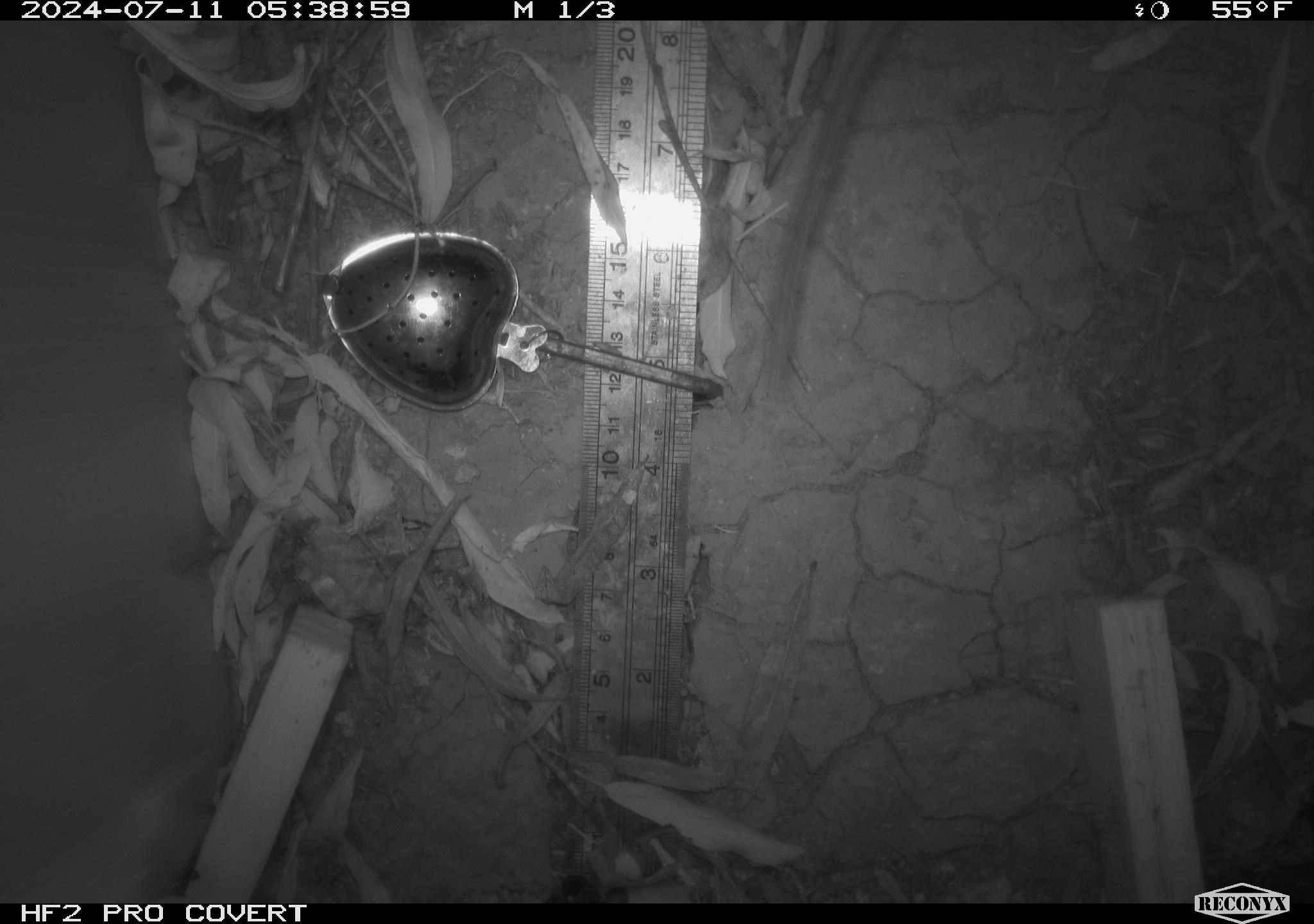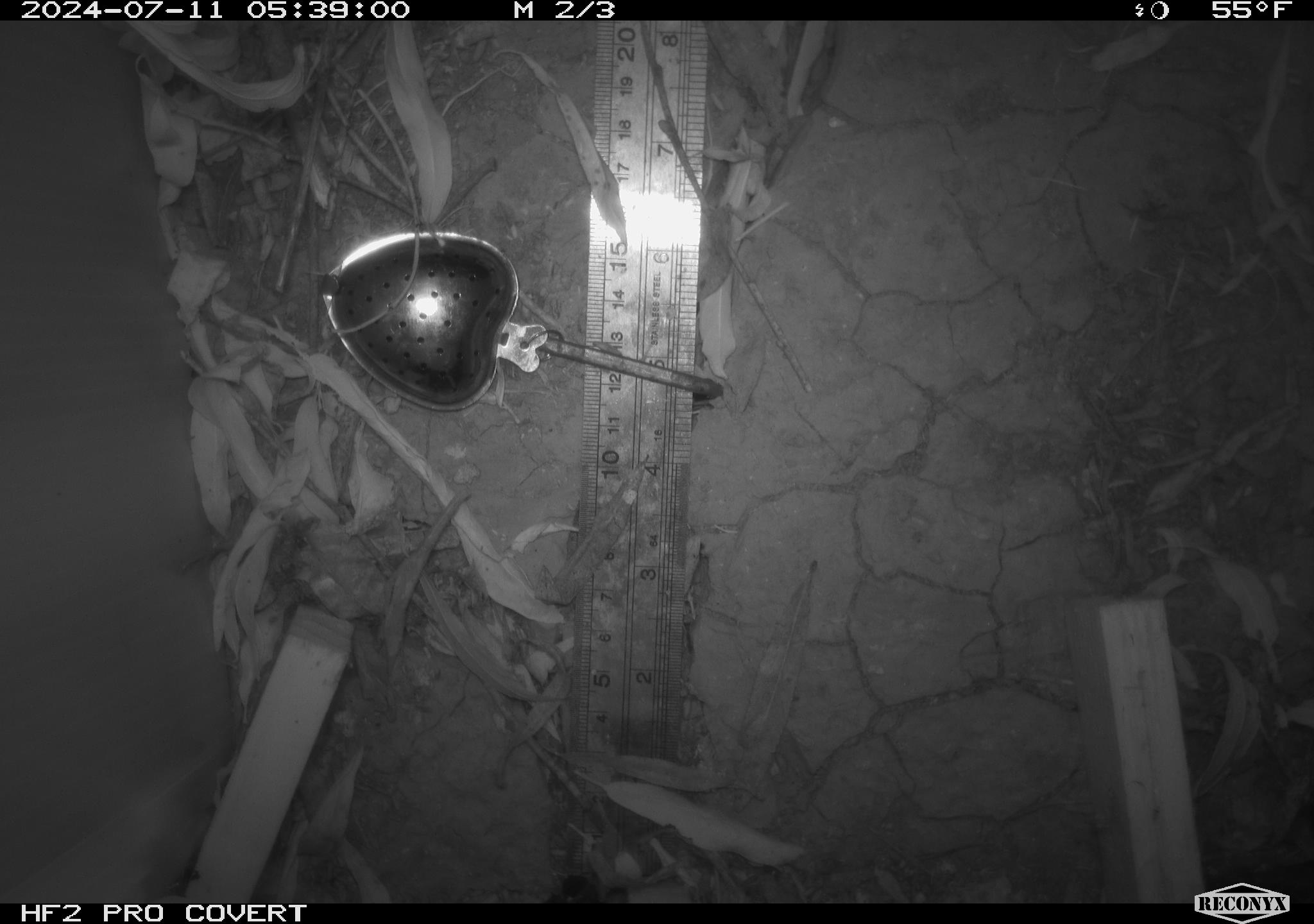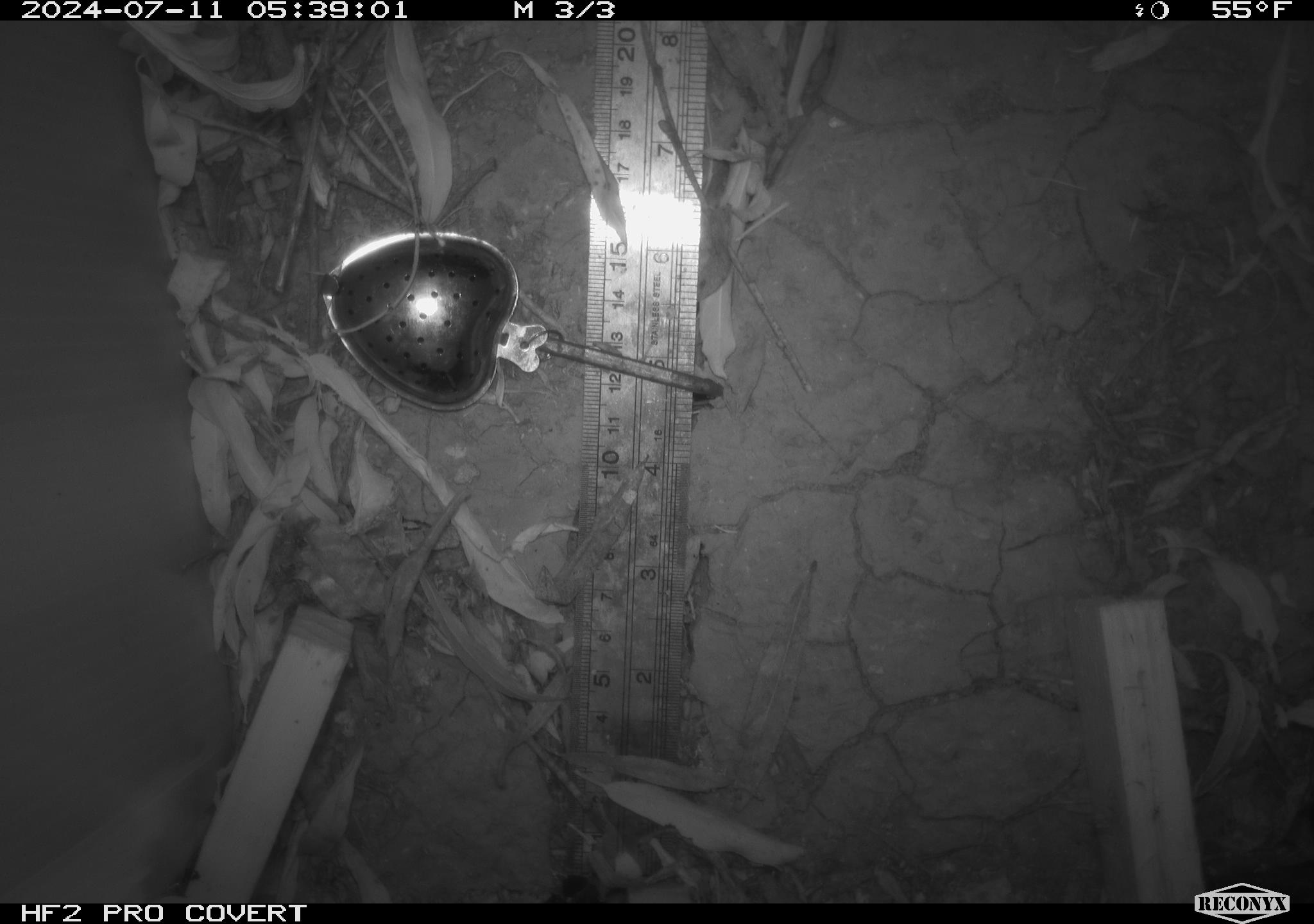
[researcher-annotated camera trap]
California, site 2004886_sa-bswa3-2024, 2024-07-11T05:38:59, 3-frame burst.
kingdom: Animalia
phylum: Chordata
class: Mammalia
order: Rodentia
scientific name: Rodentia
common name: mouse species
Mouse species (Rodentia).